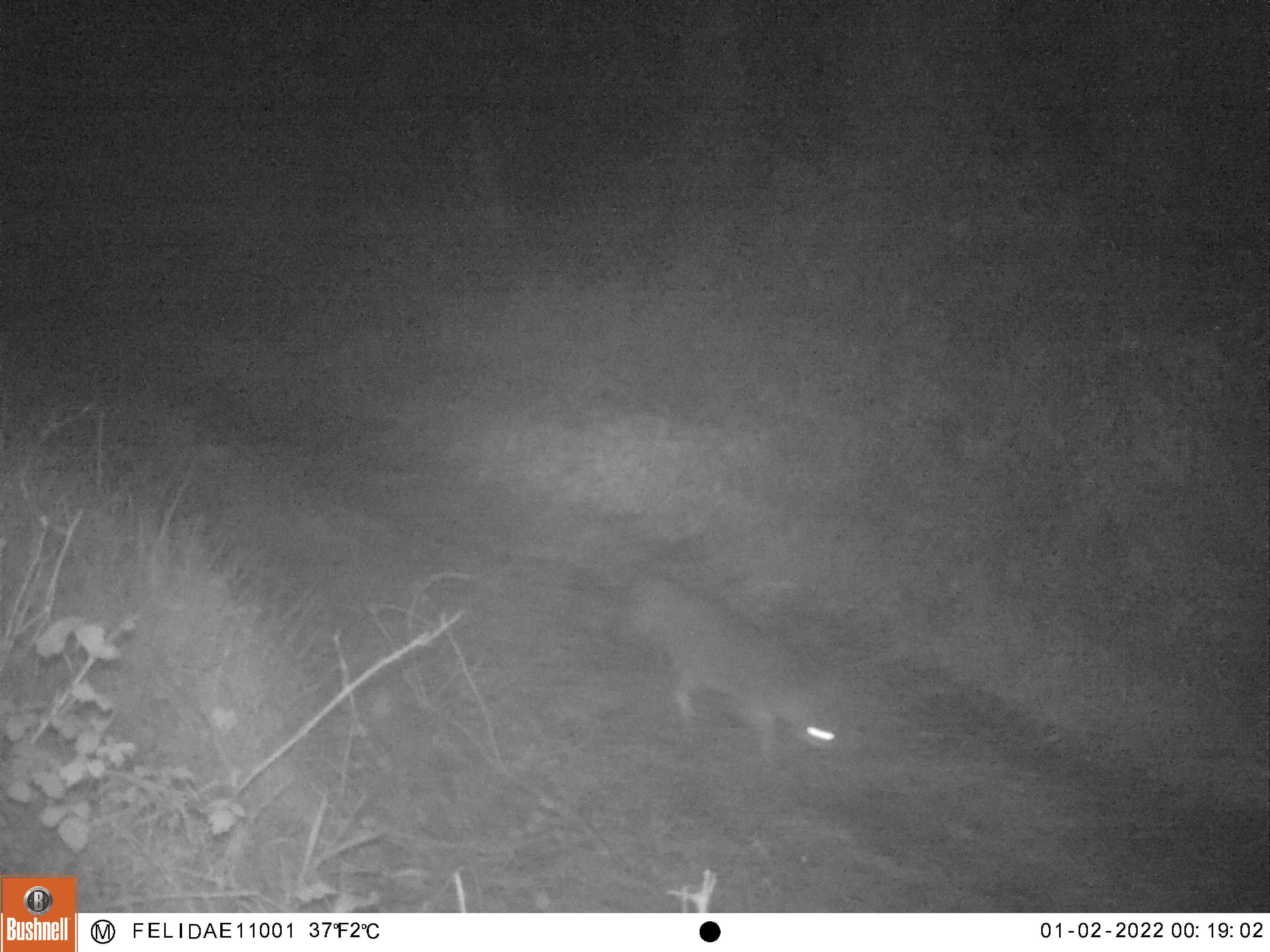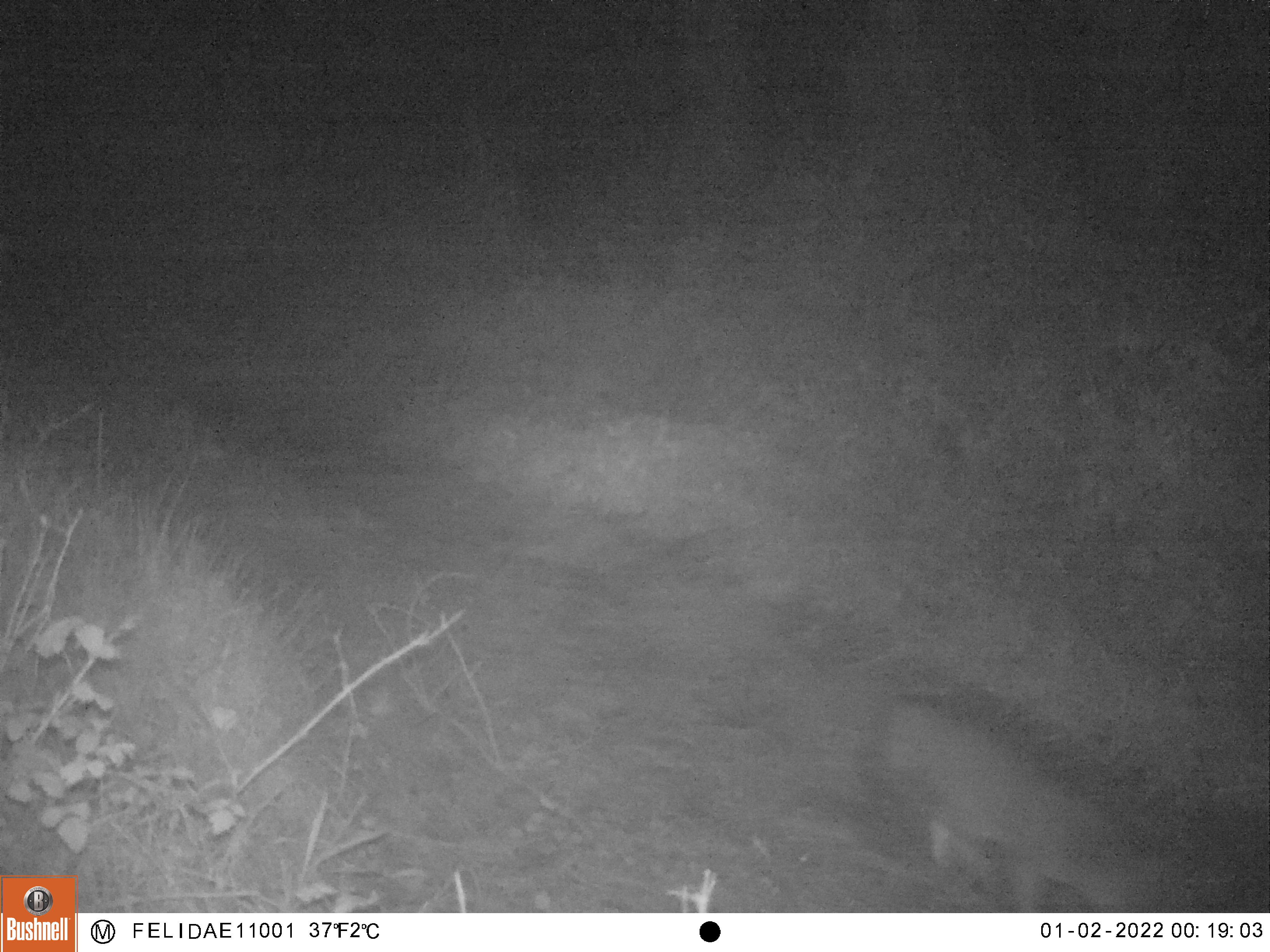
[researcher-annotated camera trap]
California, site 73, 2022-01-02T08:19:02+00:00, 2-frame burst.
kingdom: Animalia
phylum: Chordata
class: Mammalia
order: Carnivora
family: Canidae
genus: Urocyon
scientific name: Urocyon cinereoargenteus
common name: gray fox